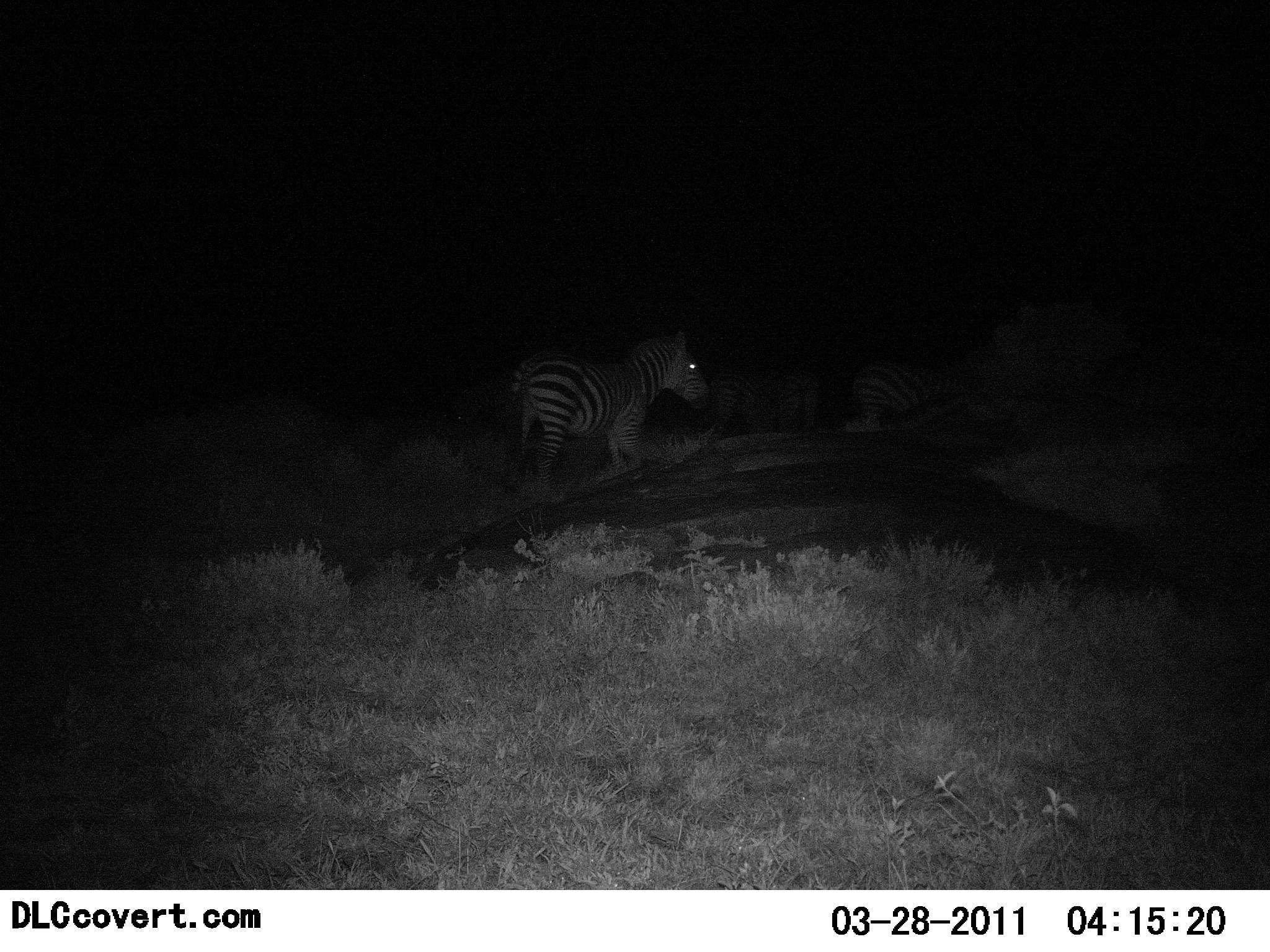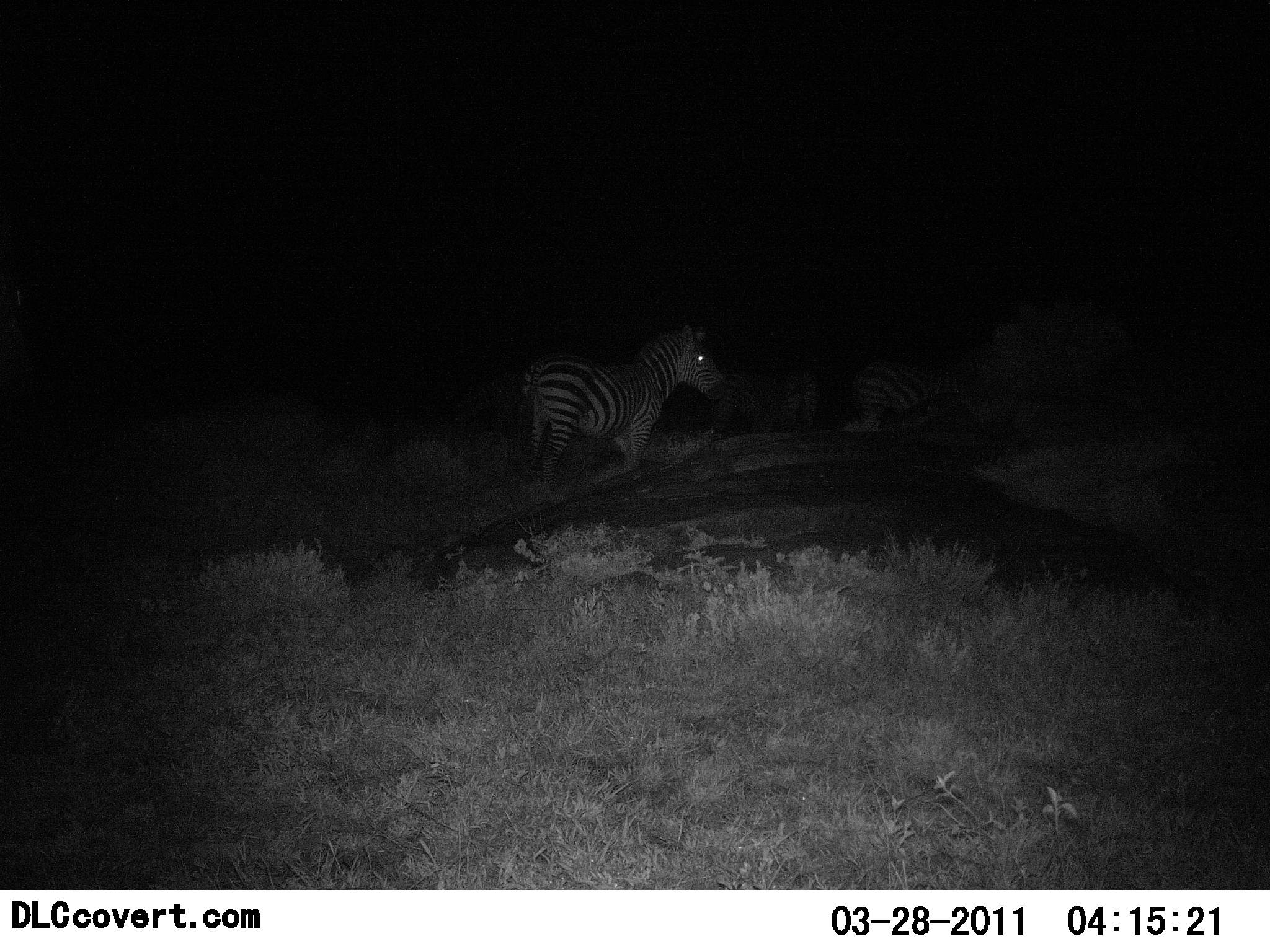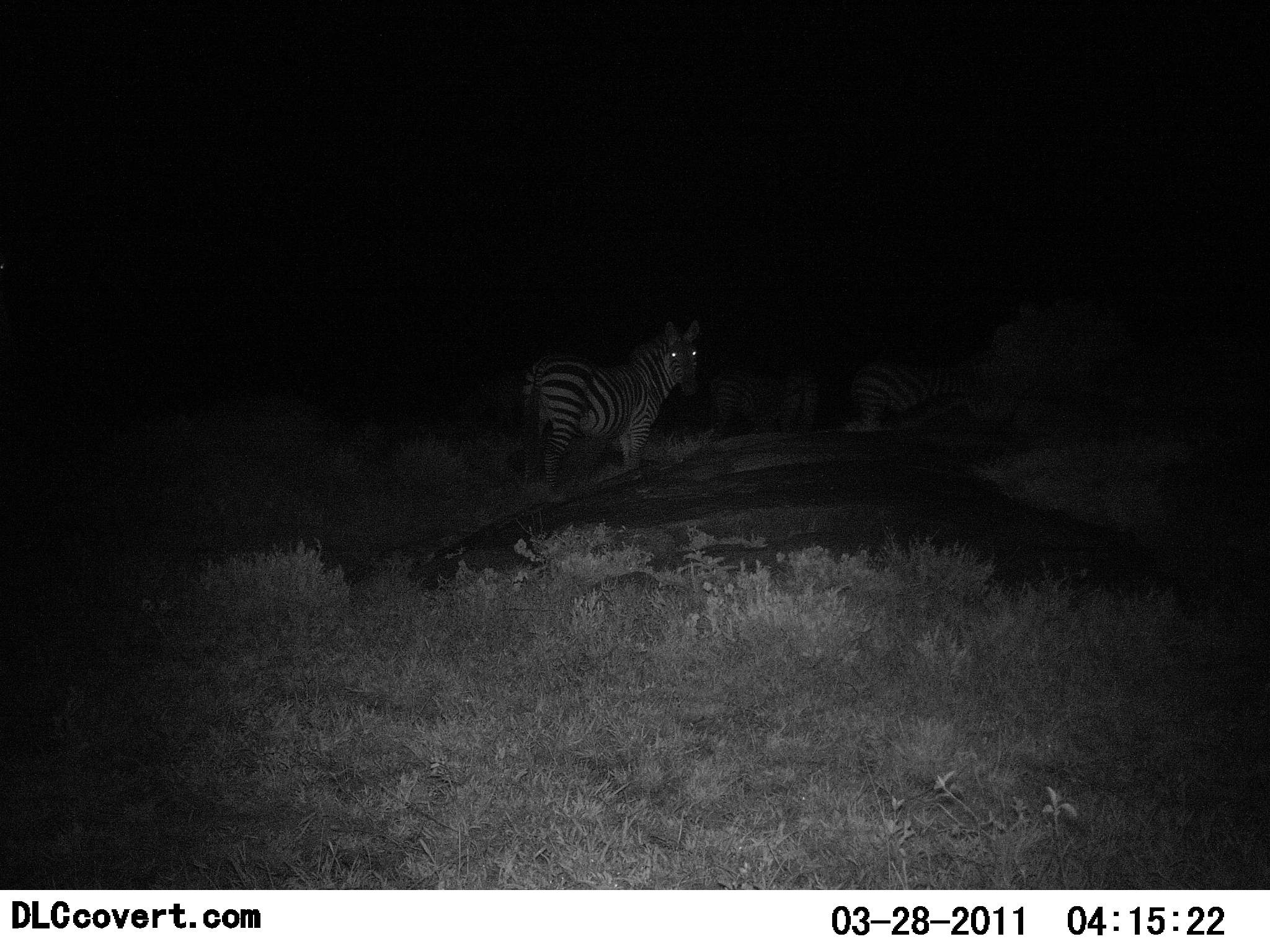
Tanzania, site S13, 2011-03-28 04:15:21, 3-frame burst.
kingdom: Animalia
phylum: Chordata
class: Mammalia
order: Perissodactyla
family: Equidae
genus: Equus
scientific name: Equus quagga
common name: plains zebra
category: zebra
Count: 3.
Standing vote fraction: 90%.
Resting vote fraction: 0%.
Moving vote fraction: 10%.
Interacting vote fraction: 0%.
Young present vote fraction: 0%.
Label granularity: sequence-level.